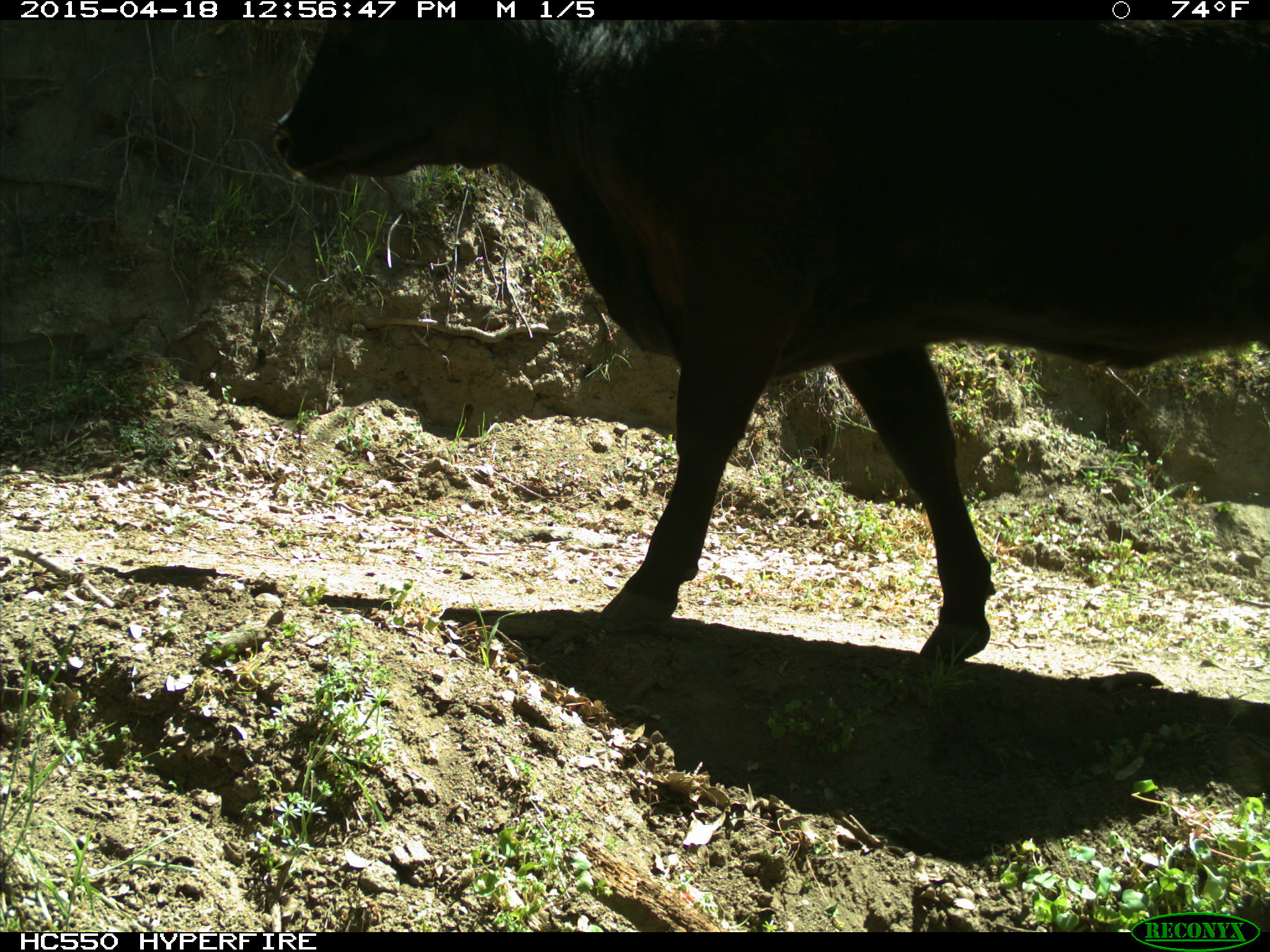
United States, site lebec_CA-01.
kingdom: Animalia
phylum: Chordata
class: Mammalia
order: Artiodactyla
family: Bovidae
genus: Bos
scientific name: Bos taurus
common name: domestic cow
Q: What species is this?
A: Bos taurus (domestic cow).